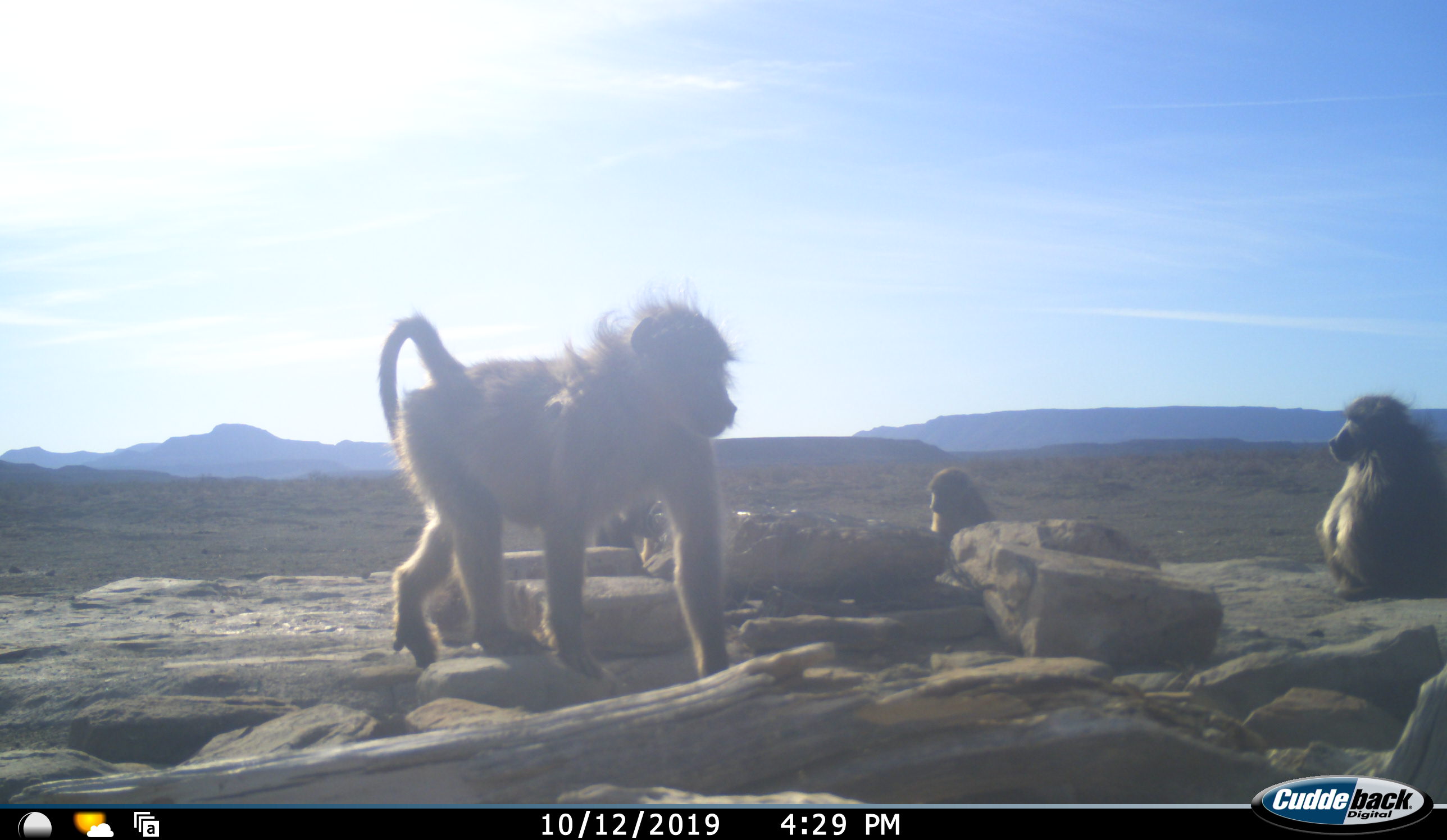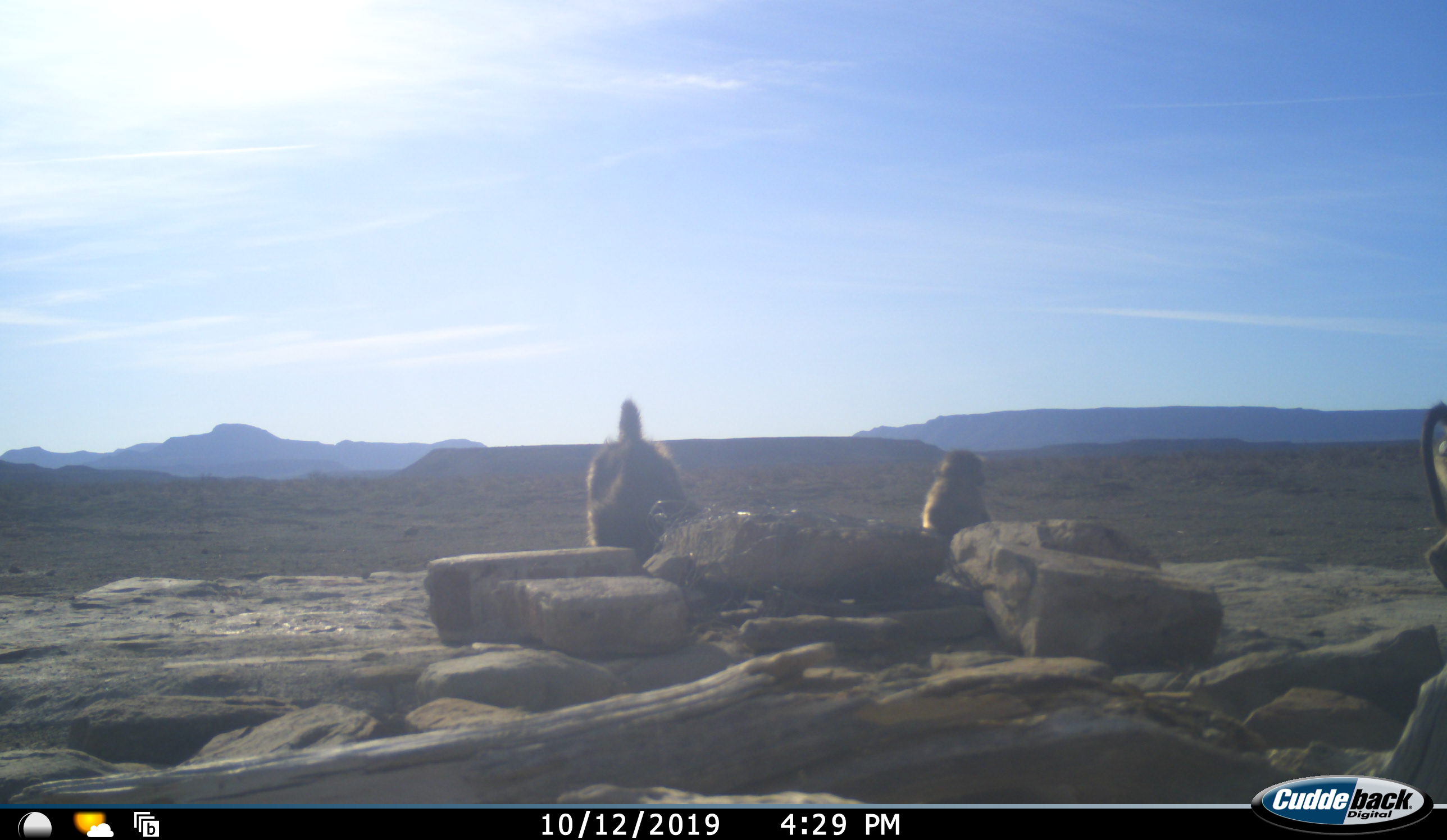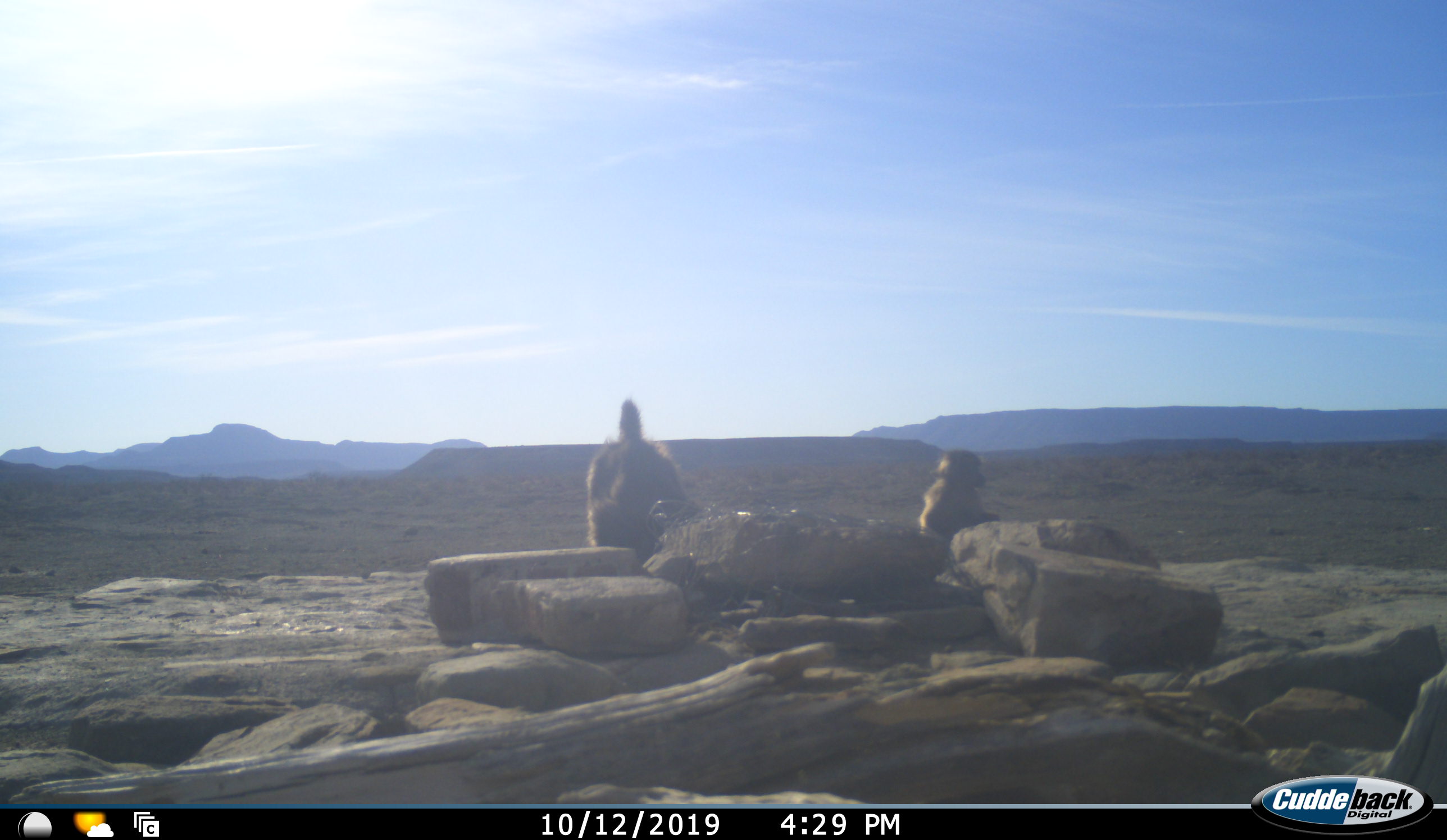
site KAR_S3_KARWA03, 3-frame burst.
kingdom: Animalia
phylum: Chordata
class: Mammalia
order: Primates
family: Cercopithecidae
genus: Papio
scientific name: Papio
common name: baboon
Baboon (Papio), count 4. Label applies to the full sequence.